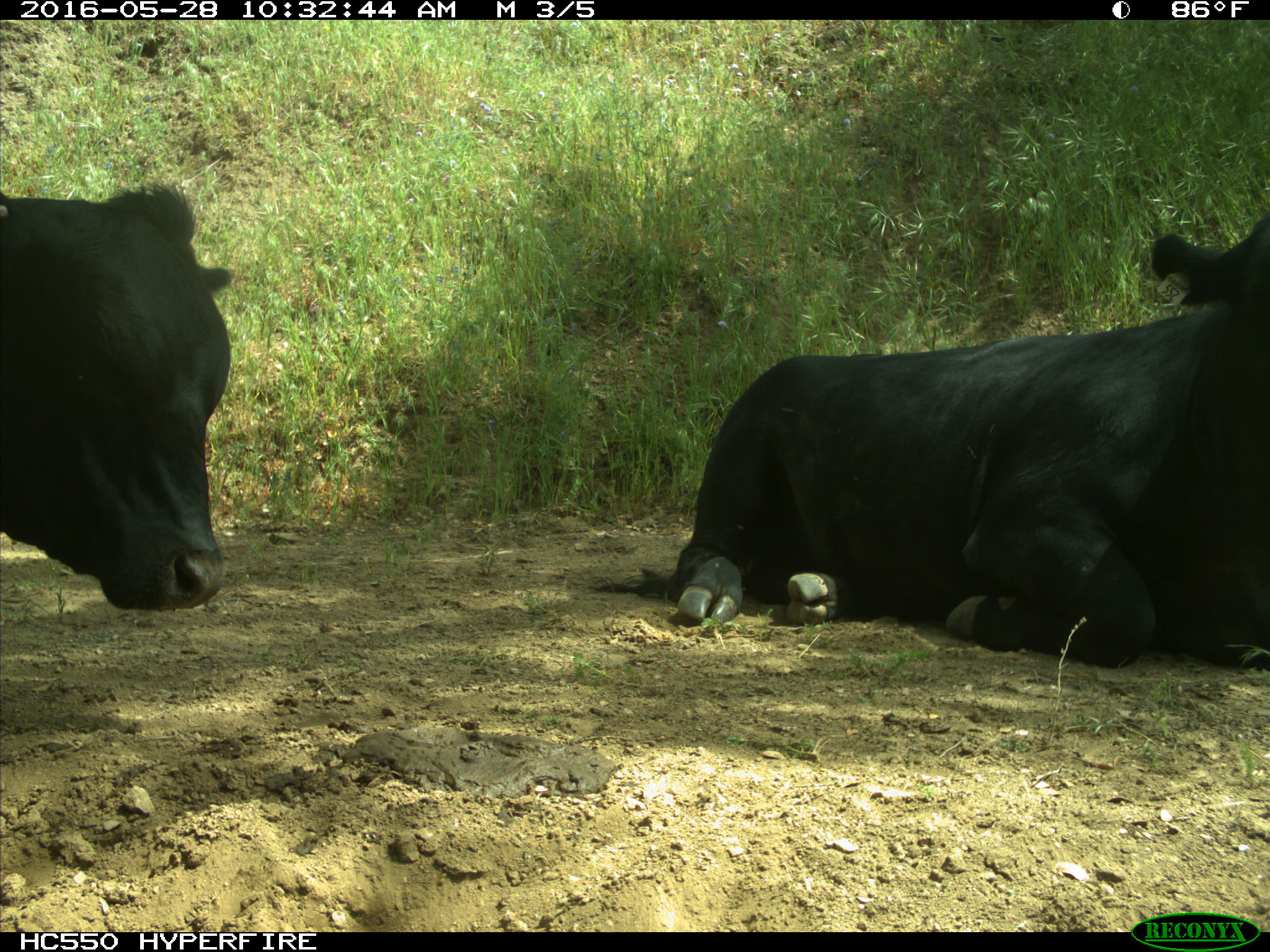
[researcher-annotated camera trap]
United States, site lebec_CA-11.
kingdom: Animalia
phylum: Chordata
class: Mammalia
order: Artiodactyla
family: Bovidae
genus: Bos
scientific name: Bos taurus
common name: domestic cow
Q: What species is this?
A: Bos taurus (domestic cow).